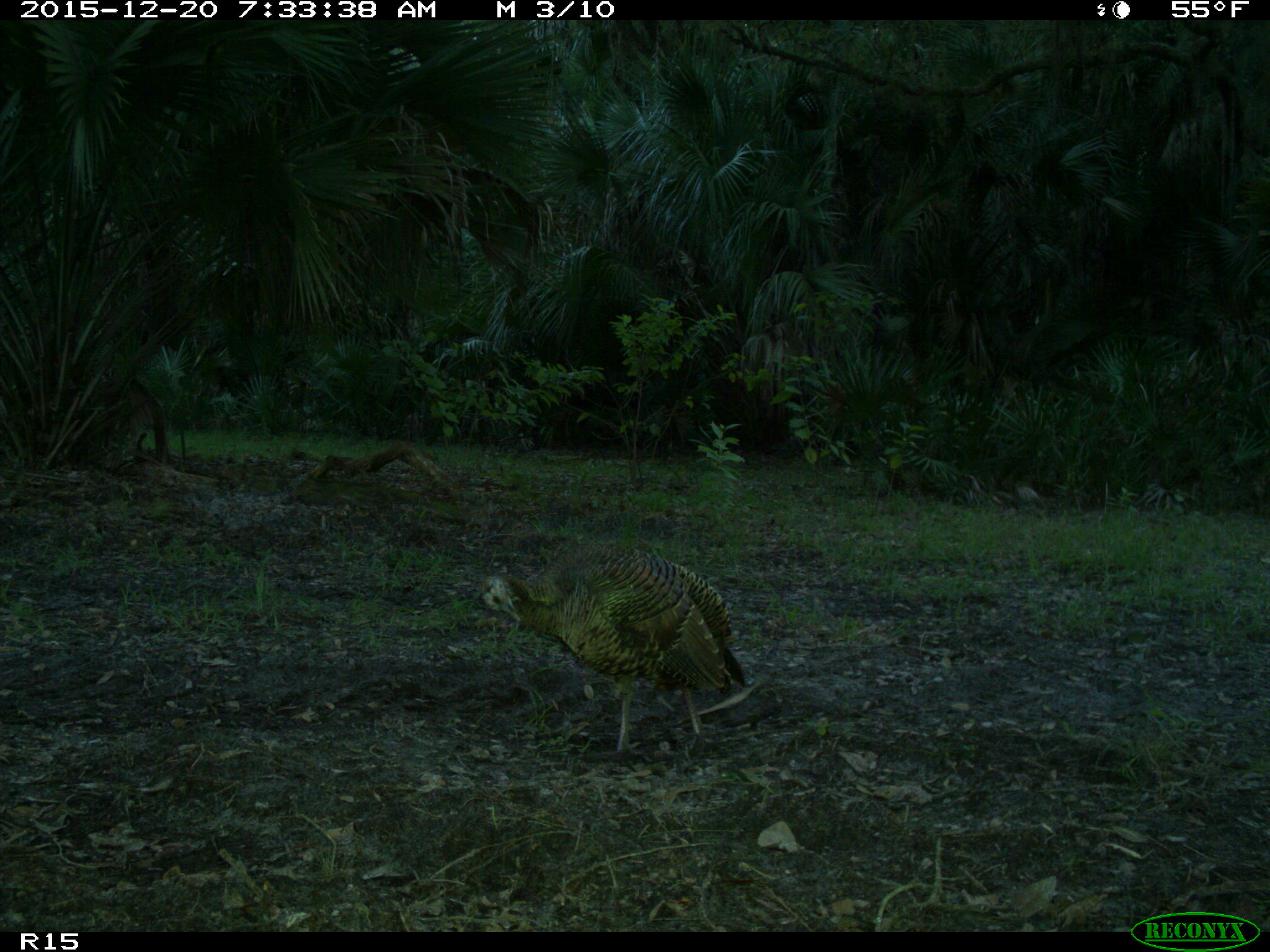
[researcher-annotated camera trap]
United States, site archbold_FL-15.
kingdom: Animalia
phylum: Chordata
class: Aves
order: Galliformes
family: Phasianidae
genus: Meleagris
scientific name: Meleagris gallopavo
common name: wild turkey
Meleagris gallopavo (wild turkey).